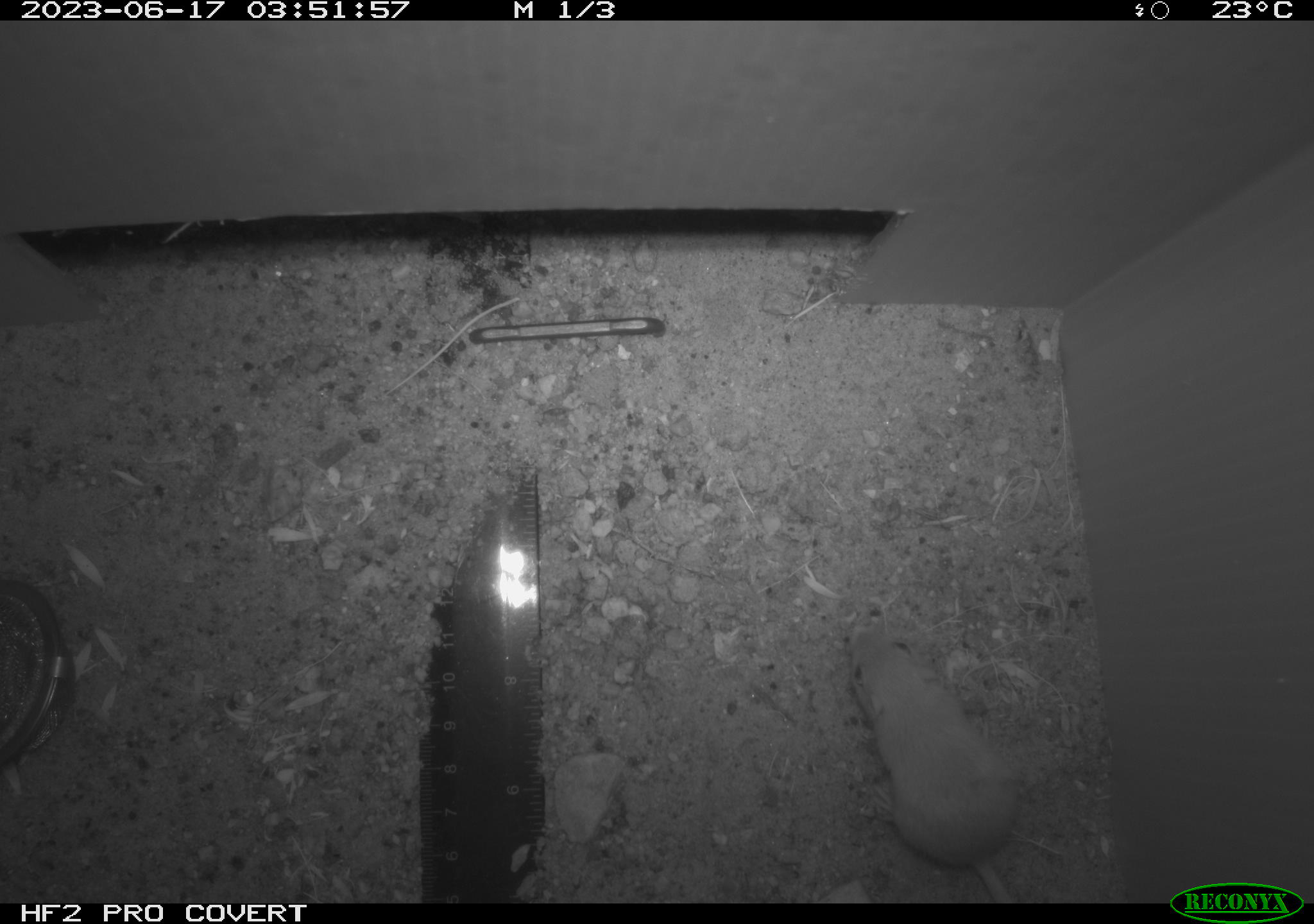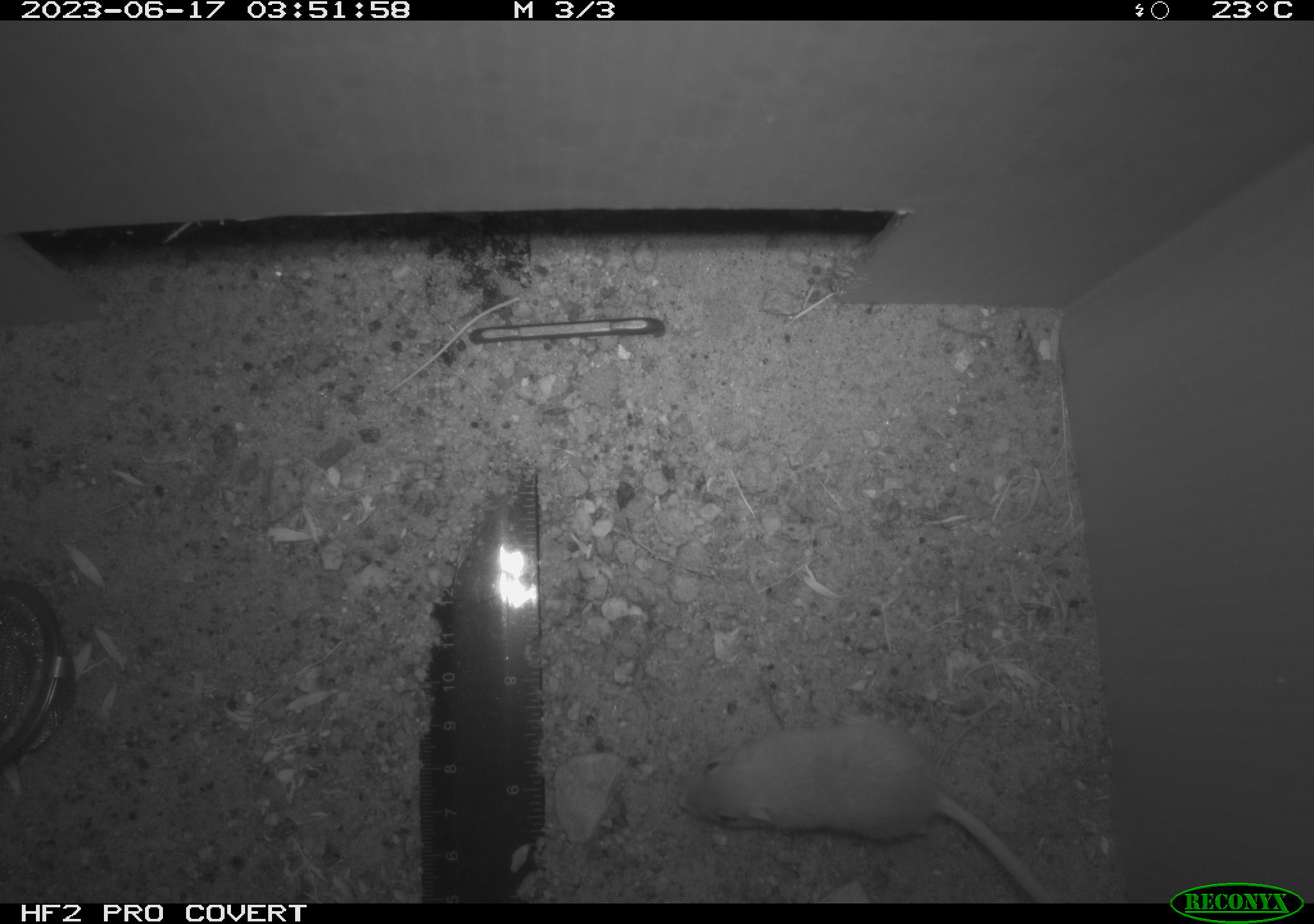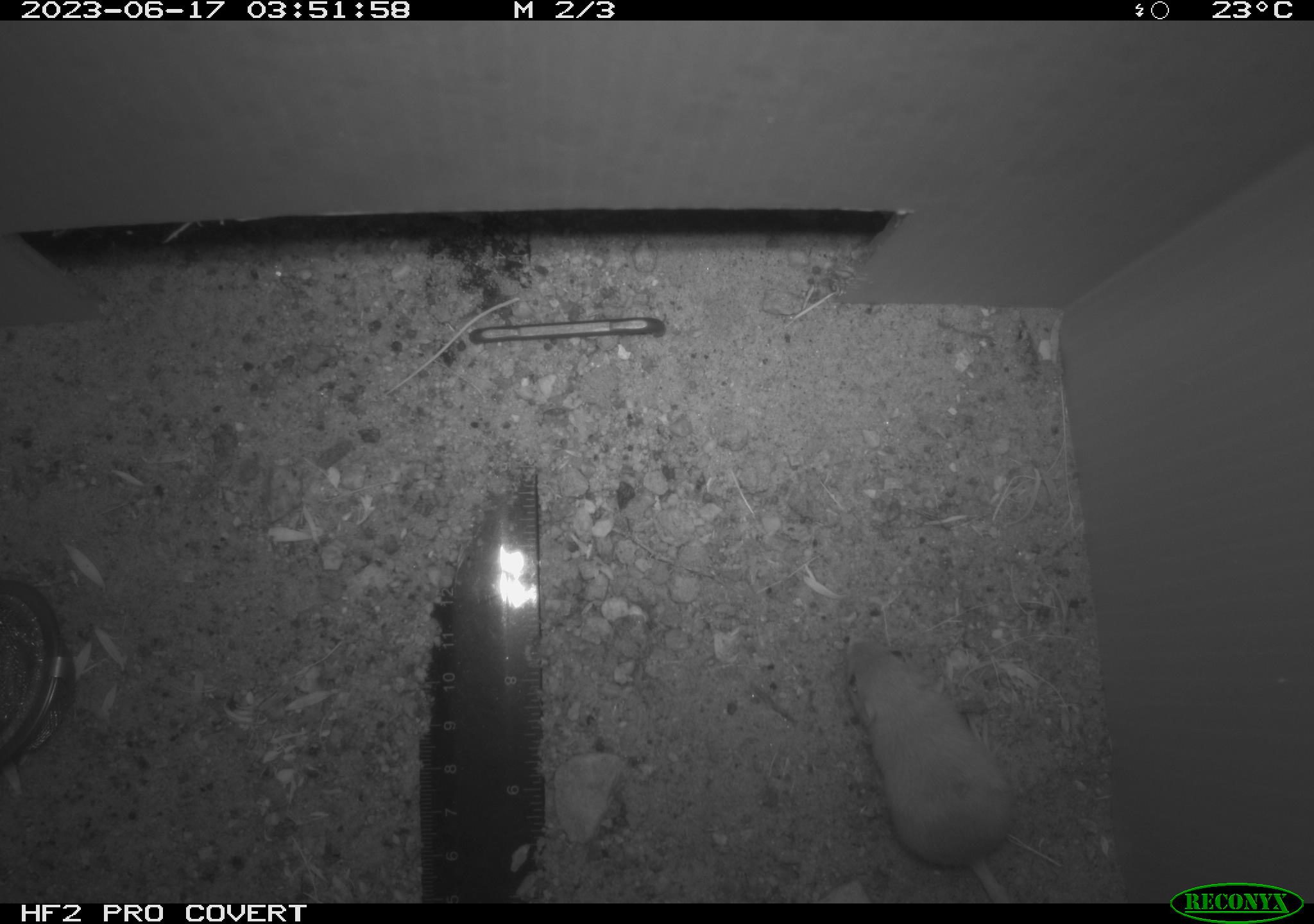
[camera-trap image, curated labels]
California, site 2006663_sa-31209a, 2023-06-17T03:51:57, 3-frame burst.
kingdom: Animalia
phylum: Chordata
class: Mammalia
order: Rodentia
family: Heteromyidae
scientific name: Heteromyidae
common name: kangaroo rats and pocket mice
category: heteromyidae family